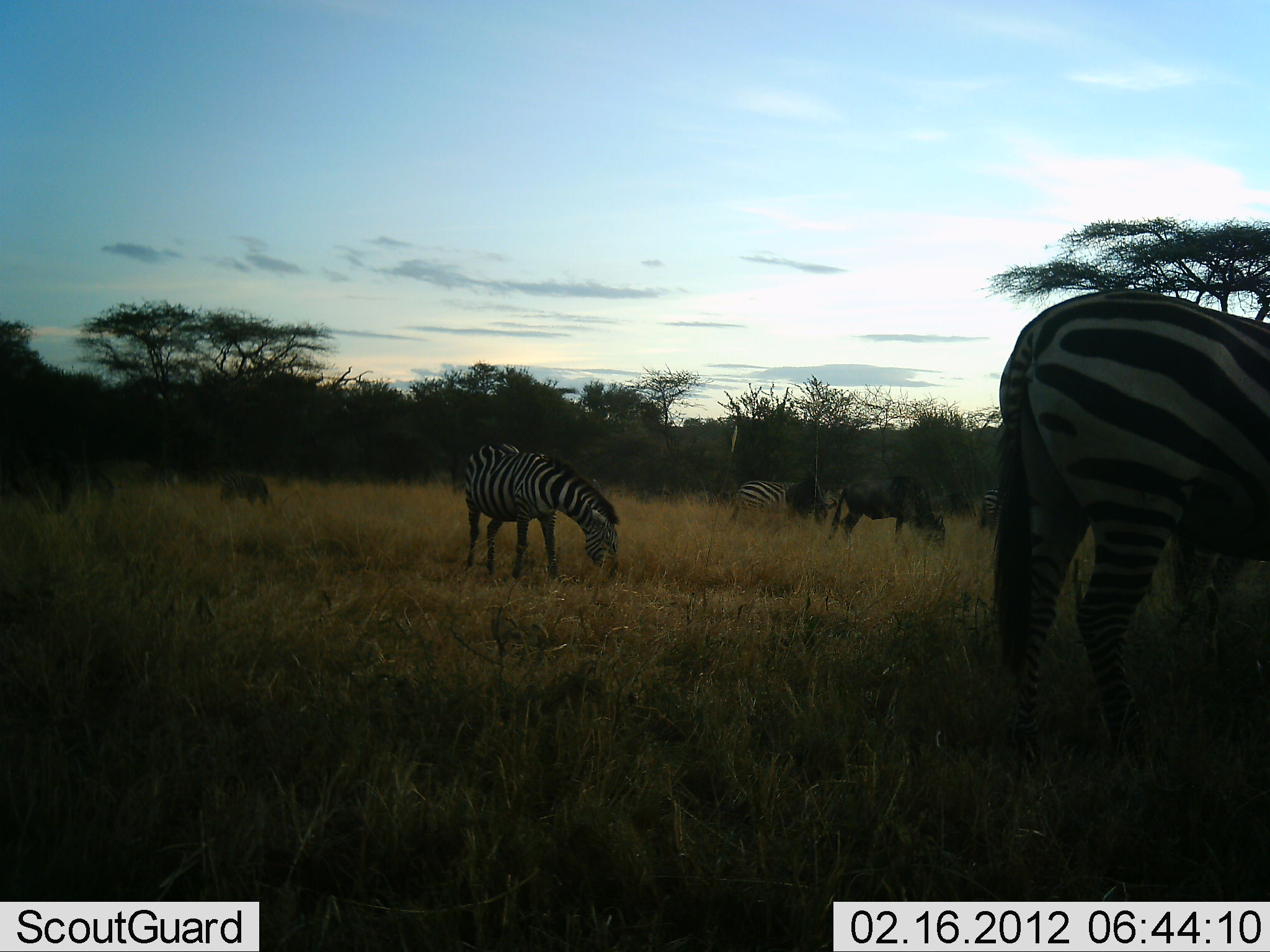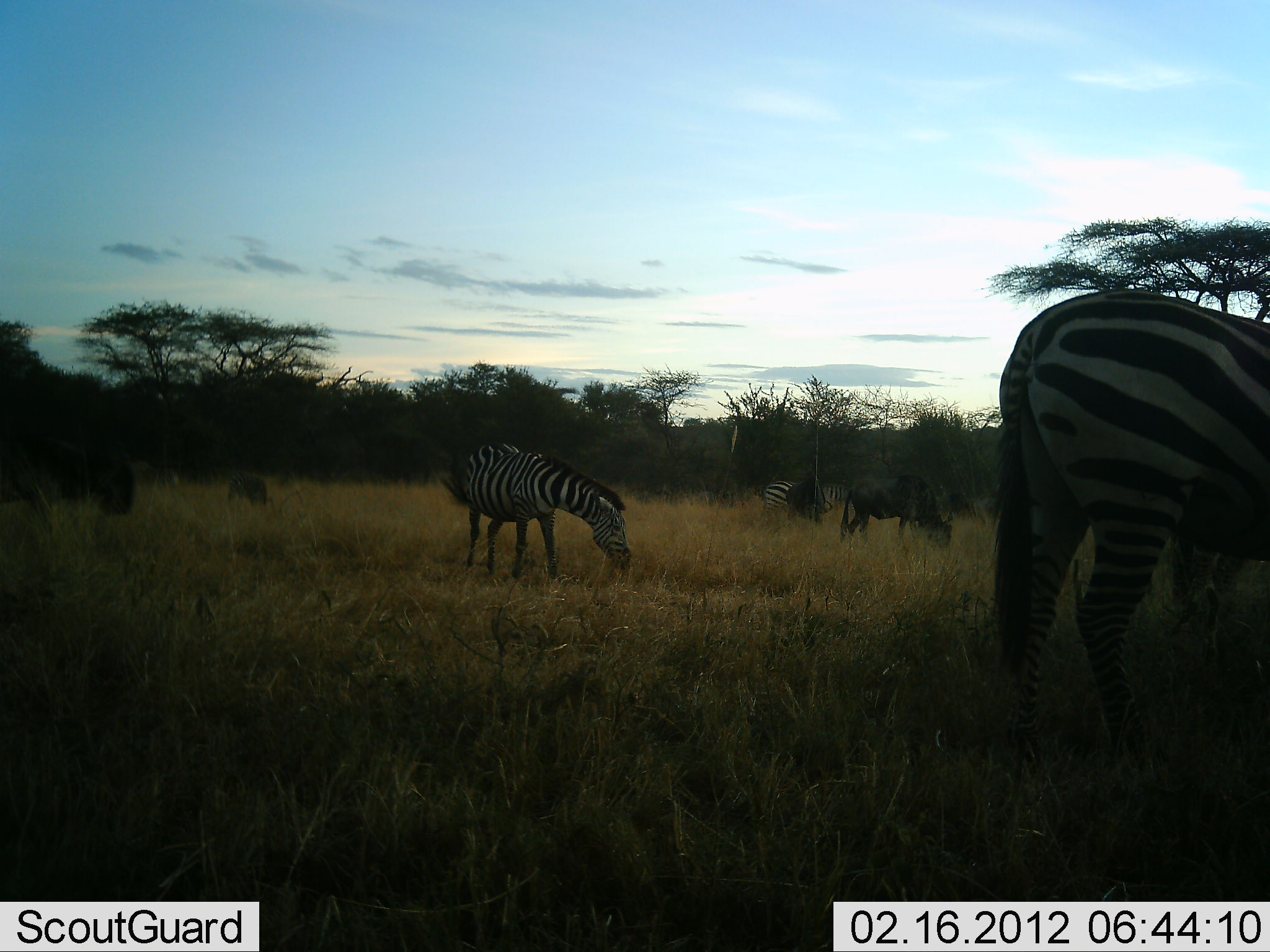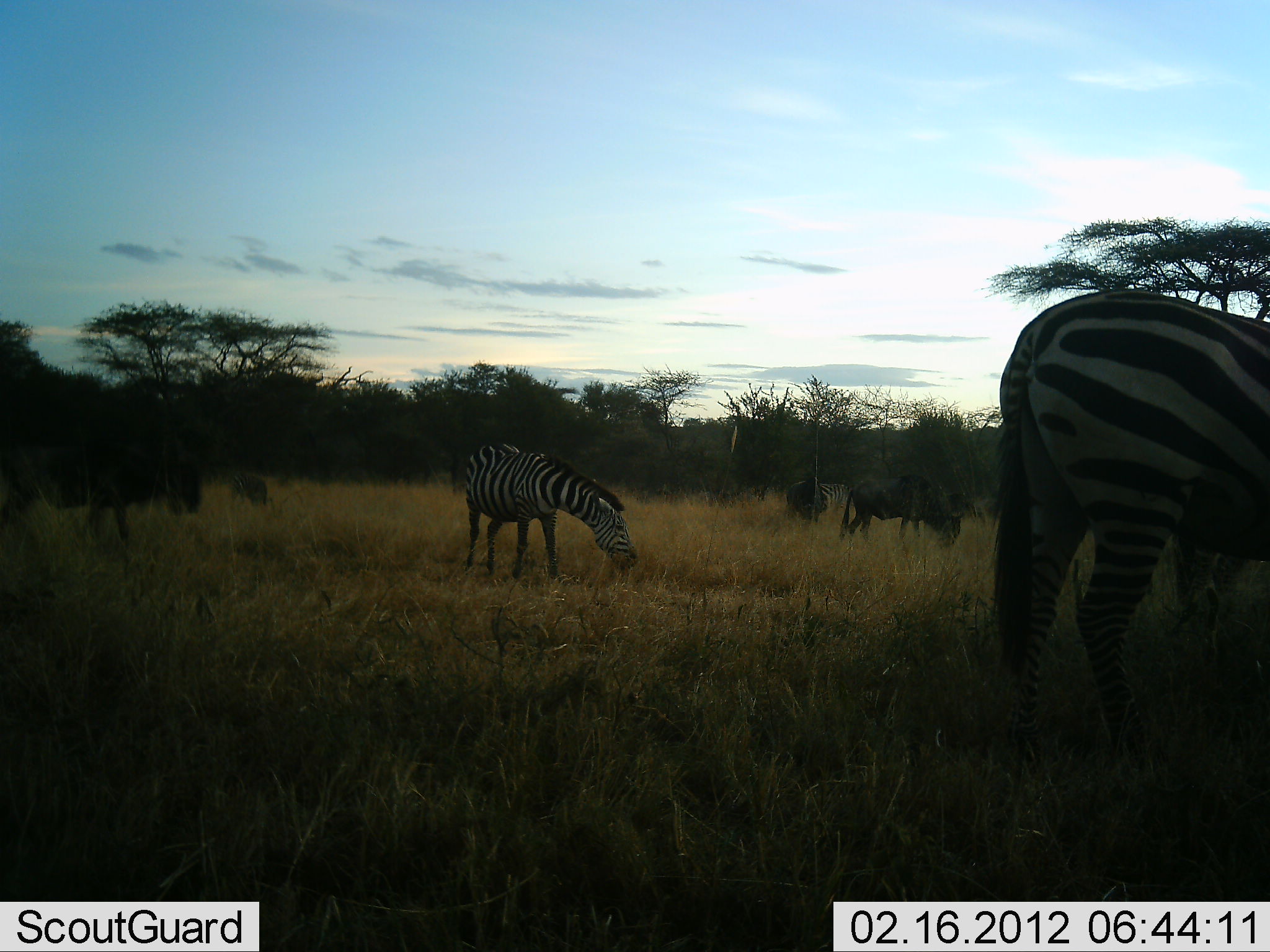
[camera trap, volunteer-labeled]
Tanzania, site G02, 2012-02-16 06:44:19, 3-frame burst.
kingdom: Animalia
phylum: Chordata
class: Mammalia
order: Artiodactyla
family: Bovidae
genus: Connochaetes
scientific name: Connochaetes taurinus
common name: blue wildebeest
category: wildebeest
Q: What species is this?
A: Wildebeest (blue wildebeest) (Connochaetes taurinus).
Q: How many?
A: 4.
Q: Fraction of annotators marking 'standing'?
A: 33%.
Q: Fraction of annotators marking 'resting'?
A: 0%.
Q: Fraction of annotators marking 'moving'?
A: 48%.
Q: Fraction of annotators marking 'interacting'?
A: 0%.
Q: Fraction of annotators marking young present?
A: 5%.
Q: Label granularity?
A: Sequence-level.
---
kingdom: Animalia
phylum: Chordata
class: Mammalia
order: Perissodactyla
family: Equidae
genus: Equus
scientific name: Equus quagga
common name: plains zebra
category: zebra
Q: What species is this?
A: Zebra (plains zebra) (Equus quagga).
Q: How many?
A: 4.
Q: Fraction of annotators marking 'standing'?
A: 46%.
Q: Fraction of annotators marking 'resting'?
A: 0%.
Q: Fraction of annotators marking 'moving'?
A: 29%.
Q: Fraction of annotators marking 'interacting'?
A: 0%.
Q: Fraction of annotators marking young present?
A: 0%.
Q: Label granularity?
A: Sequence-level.